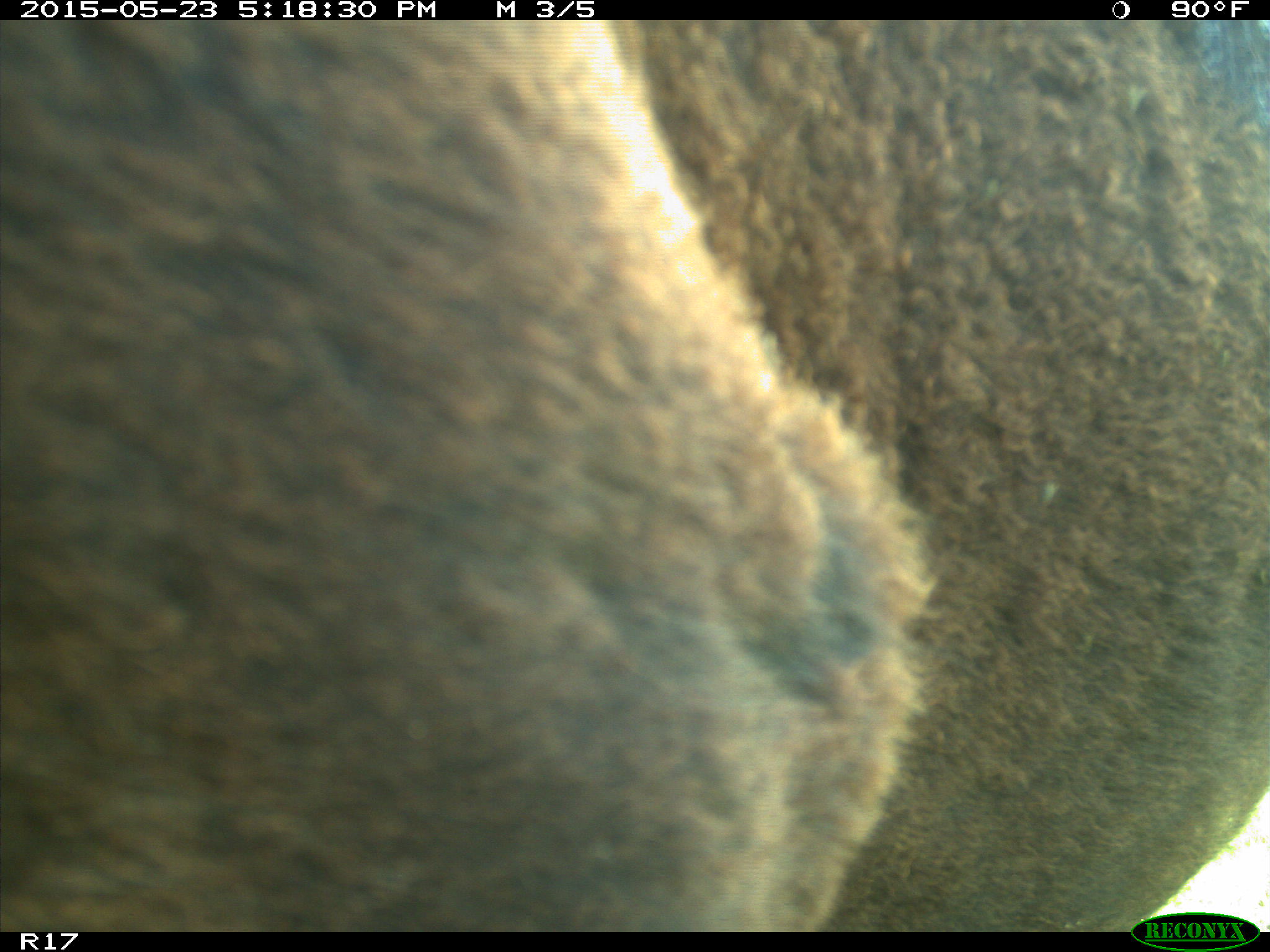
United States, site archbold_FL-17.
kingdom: Animalia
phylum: Chordata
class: Mammalia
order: Artiodactyla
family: Bovidae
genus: Bos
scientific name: Bos taurus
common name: domestic cow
Bos taurus (domestic cow).